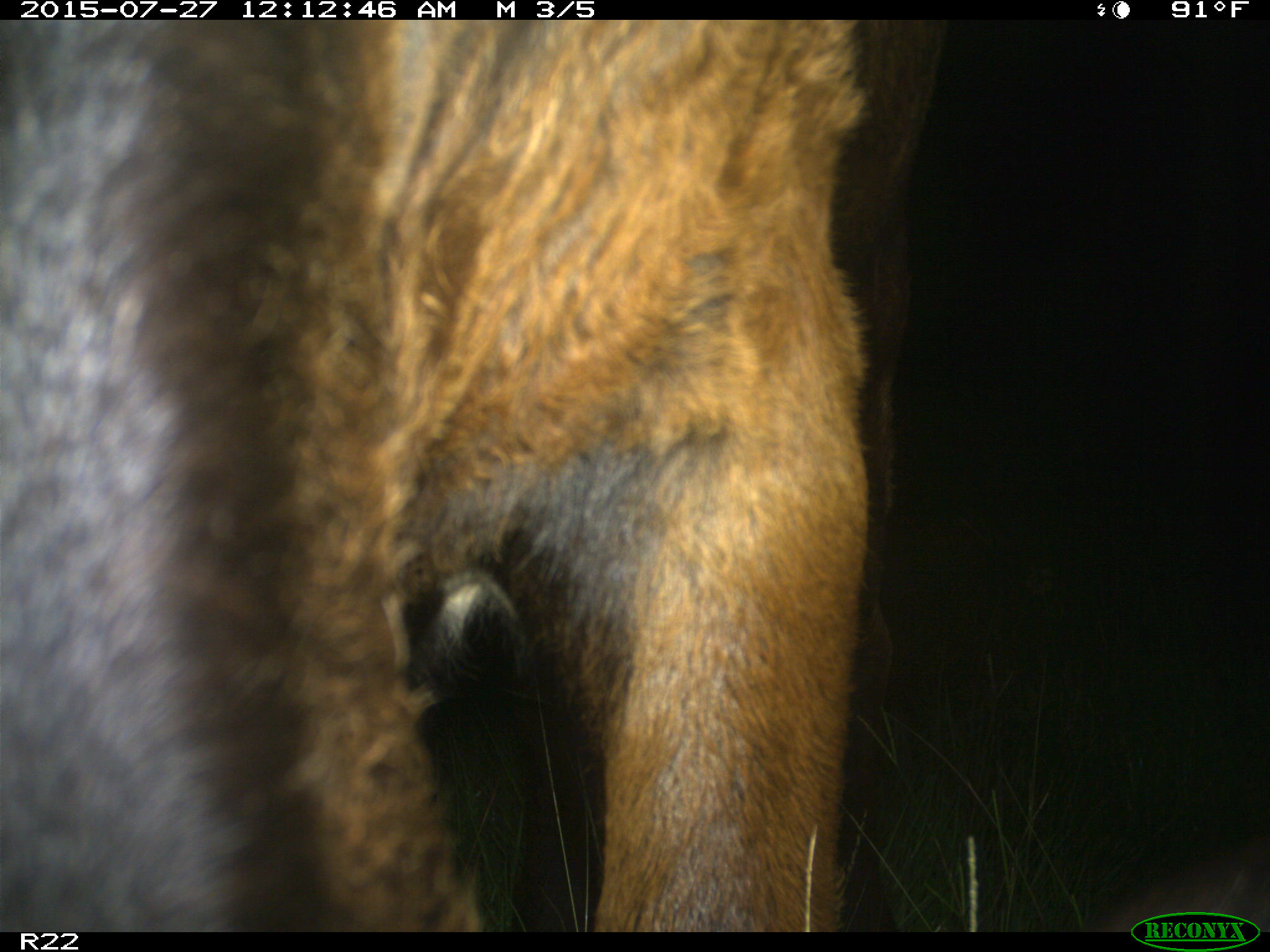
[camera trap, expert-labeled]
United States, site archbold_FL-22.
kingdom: Animalia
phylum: Chordata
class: Mammalia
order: Artiodactyla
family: Bovidae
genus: Bos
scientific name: Bos taurus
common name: domestic cow